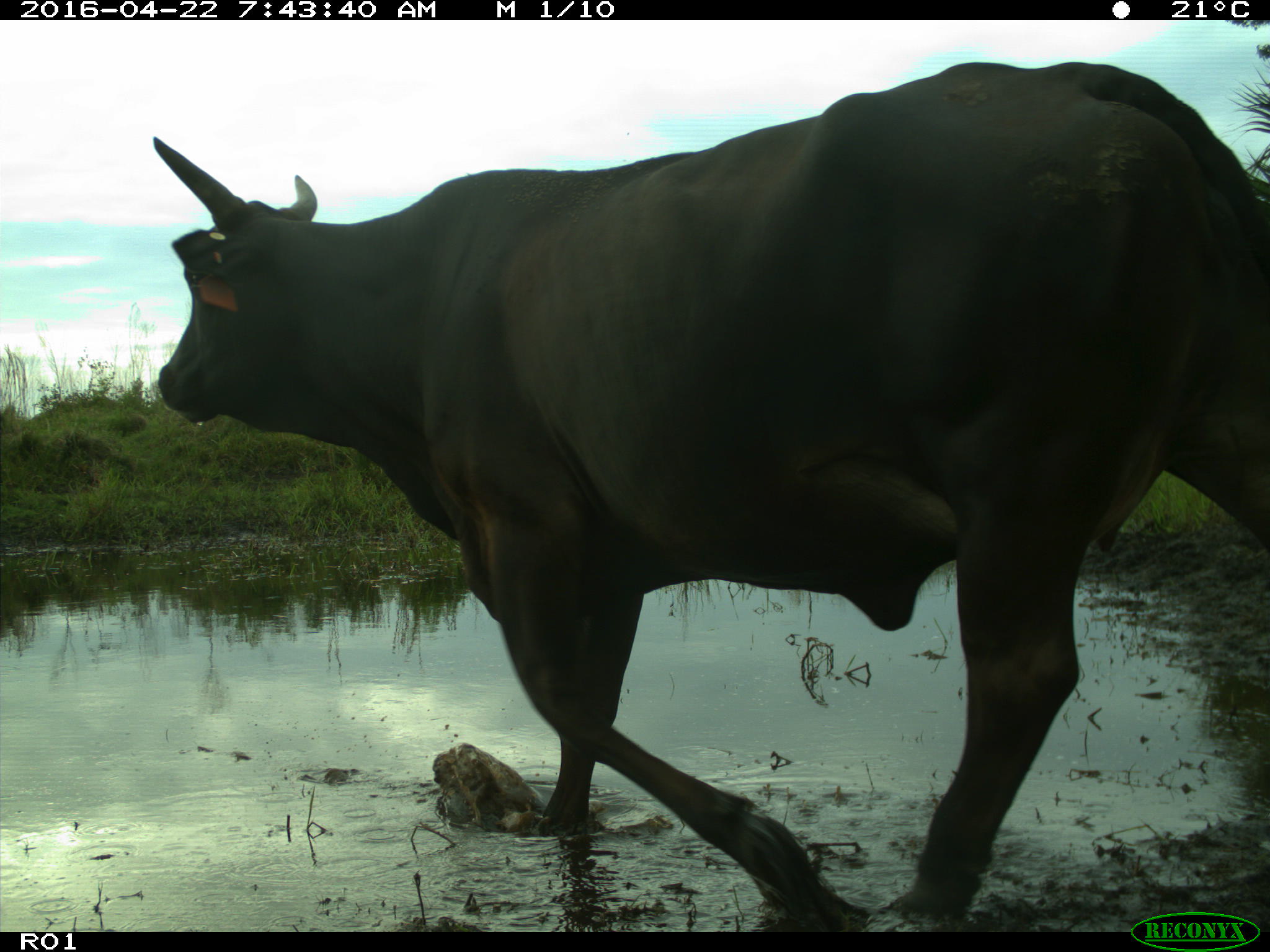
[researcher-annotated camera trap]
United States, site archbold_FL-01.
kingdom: Animalia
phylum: Chordata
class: Mammalia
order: Artiodactyla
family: Bovidae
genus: Bos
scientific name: Bos taurus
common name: domestic cow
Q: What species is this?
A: Bos taurus (domestic cow).